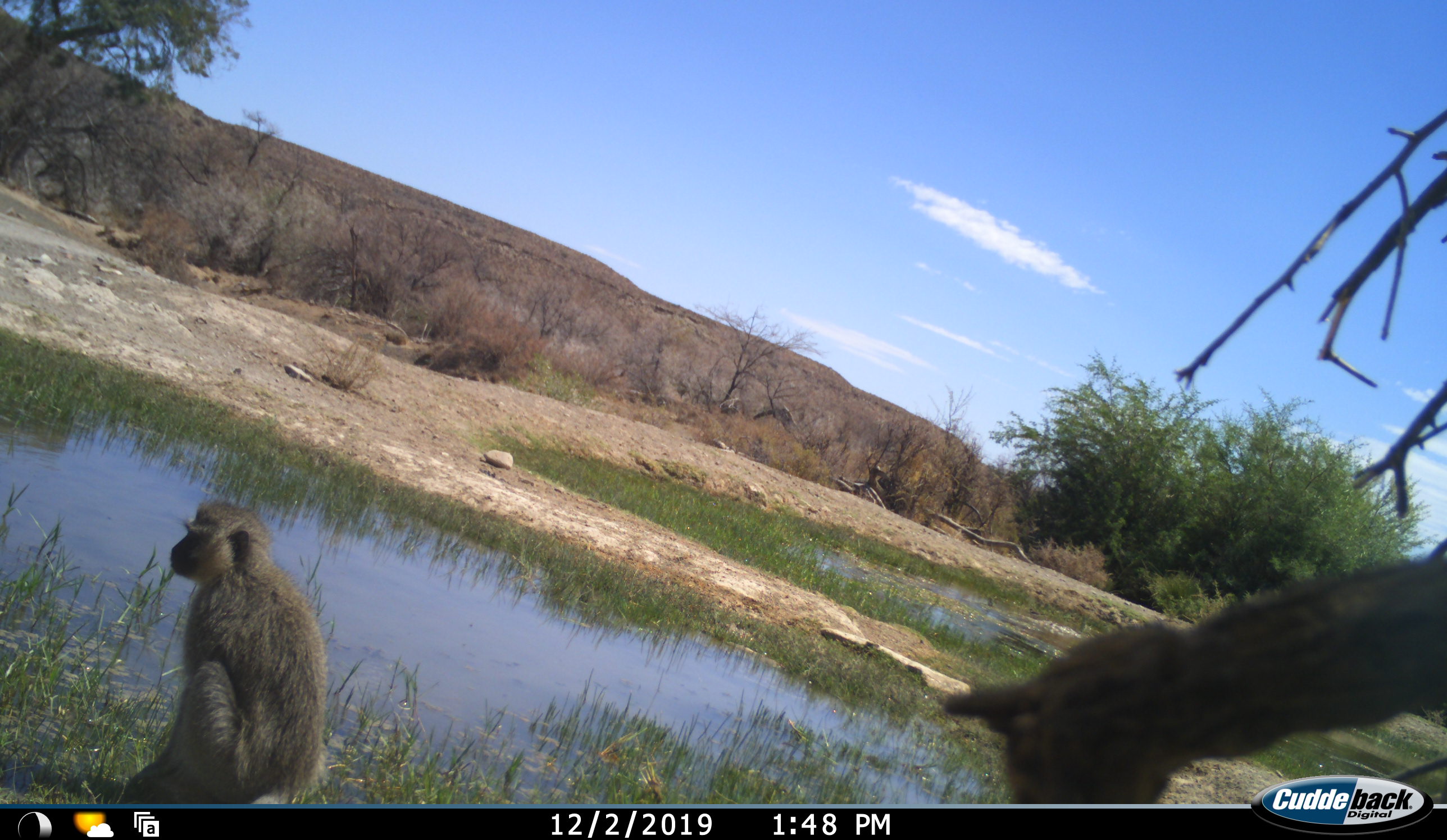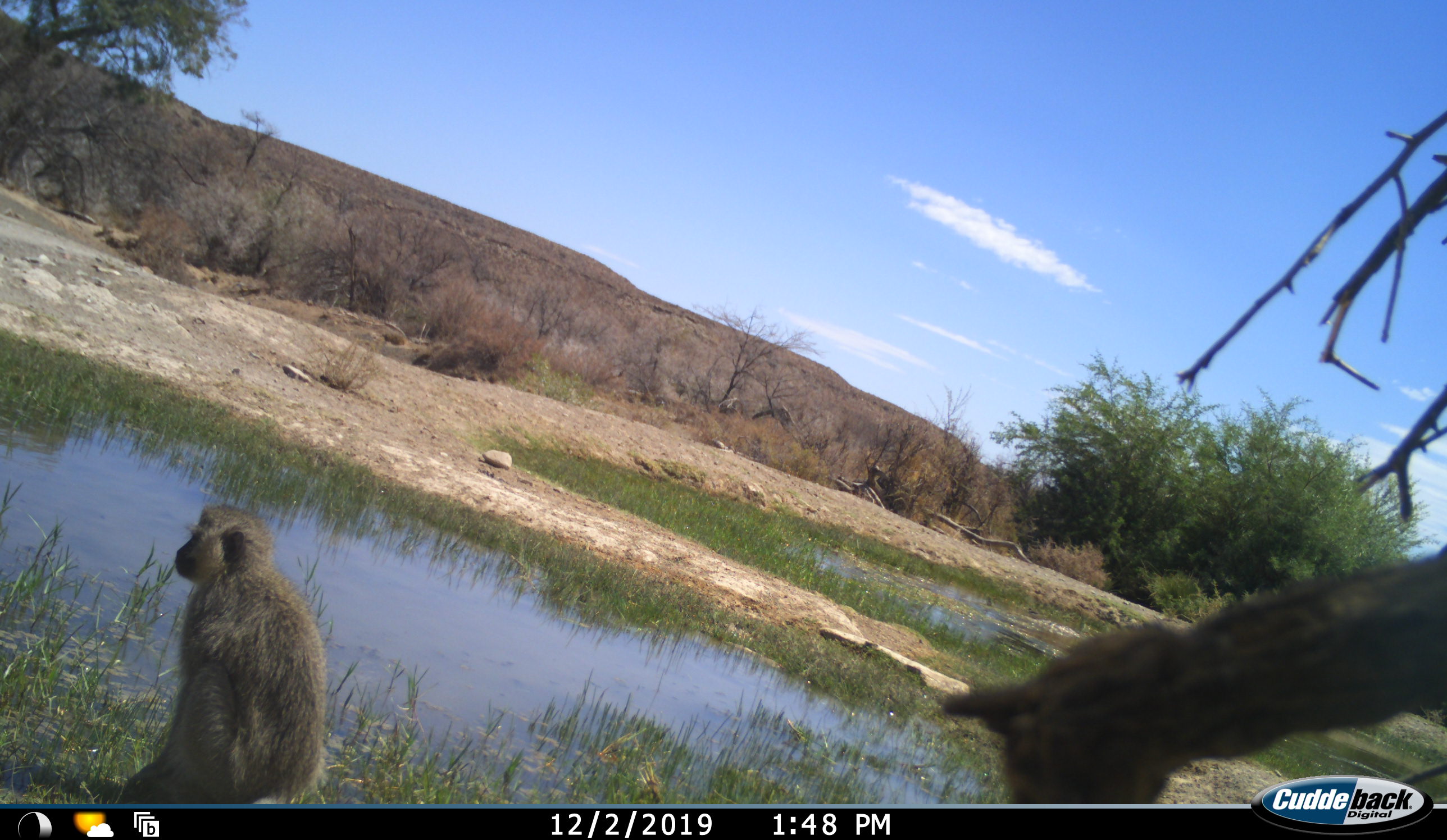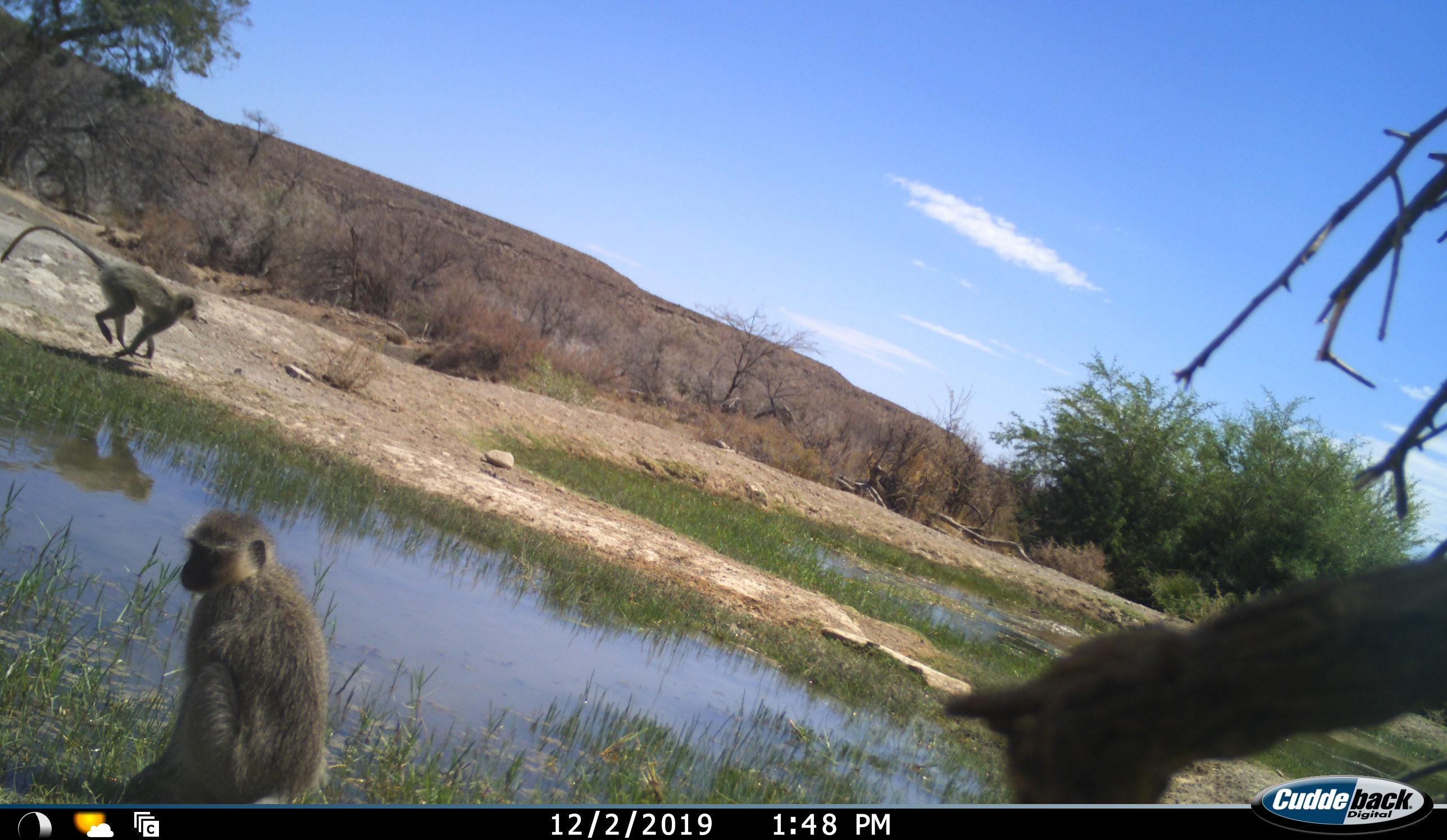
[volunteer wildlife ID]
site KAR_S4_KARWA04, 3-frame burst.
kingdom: Animalia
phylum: Chordata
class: Mammalia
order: Primates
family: Cercopithecidae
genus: Chlorocebus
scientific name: Chlorocebus pygerythrus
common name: vervet monkey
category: monkeyvervet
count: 2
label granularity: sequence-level